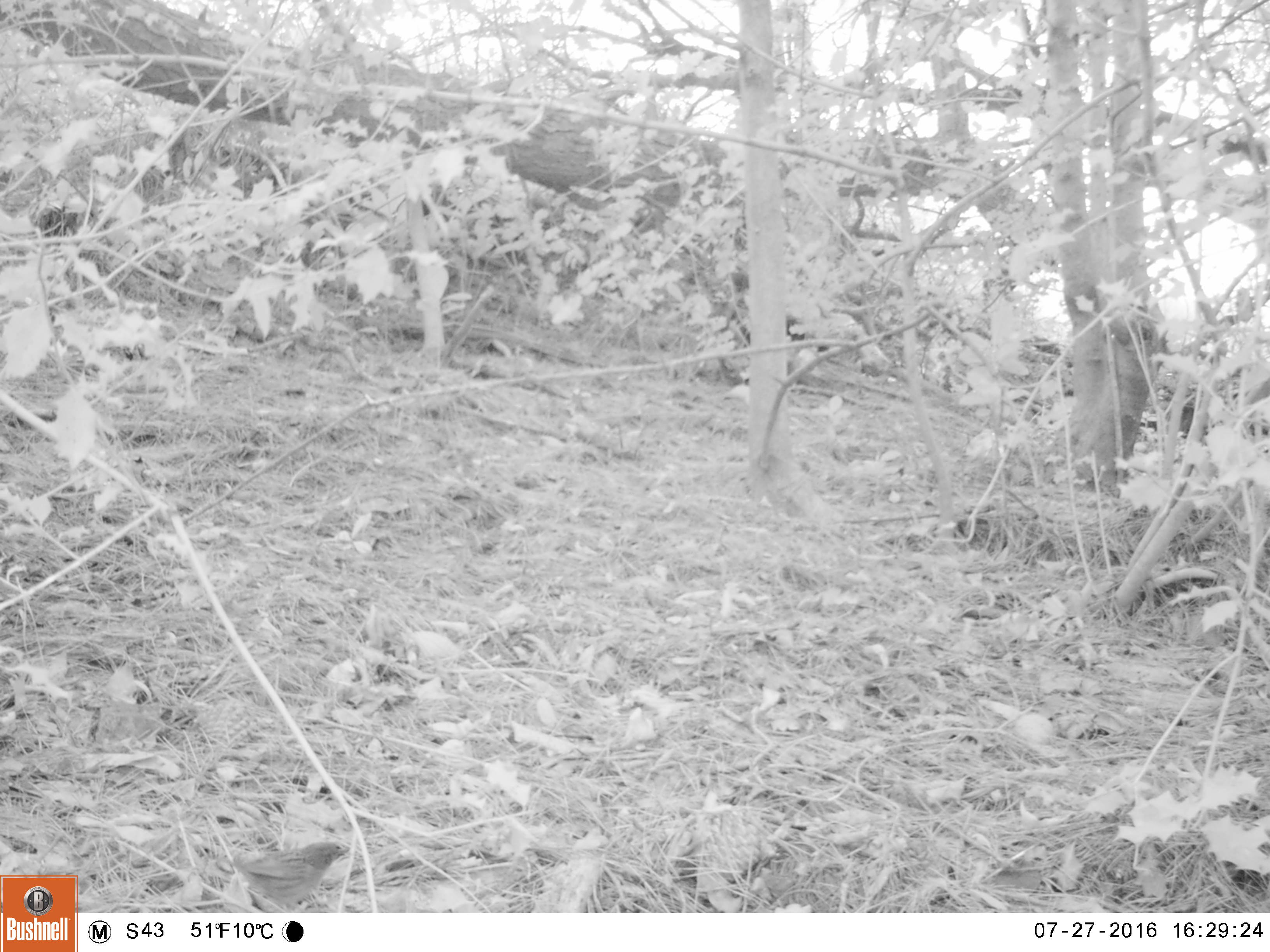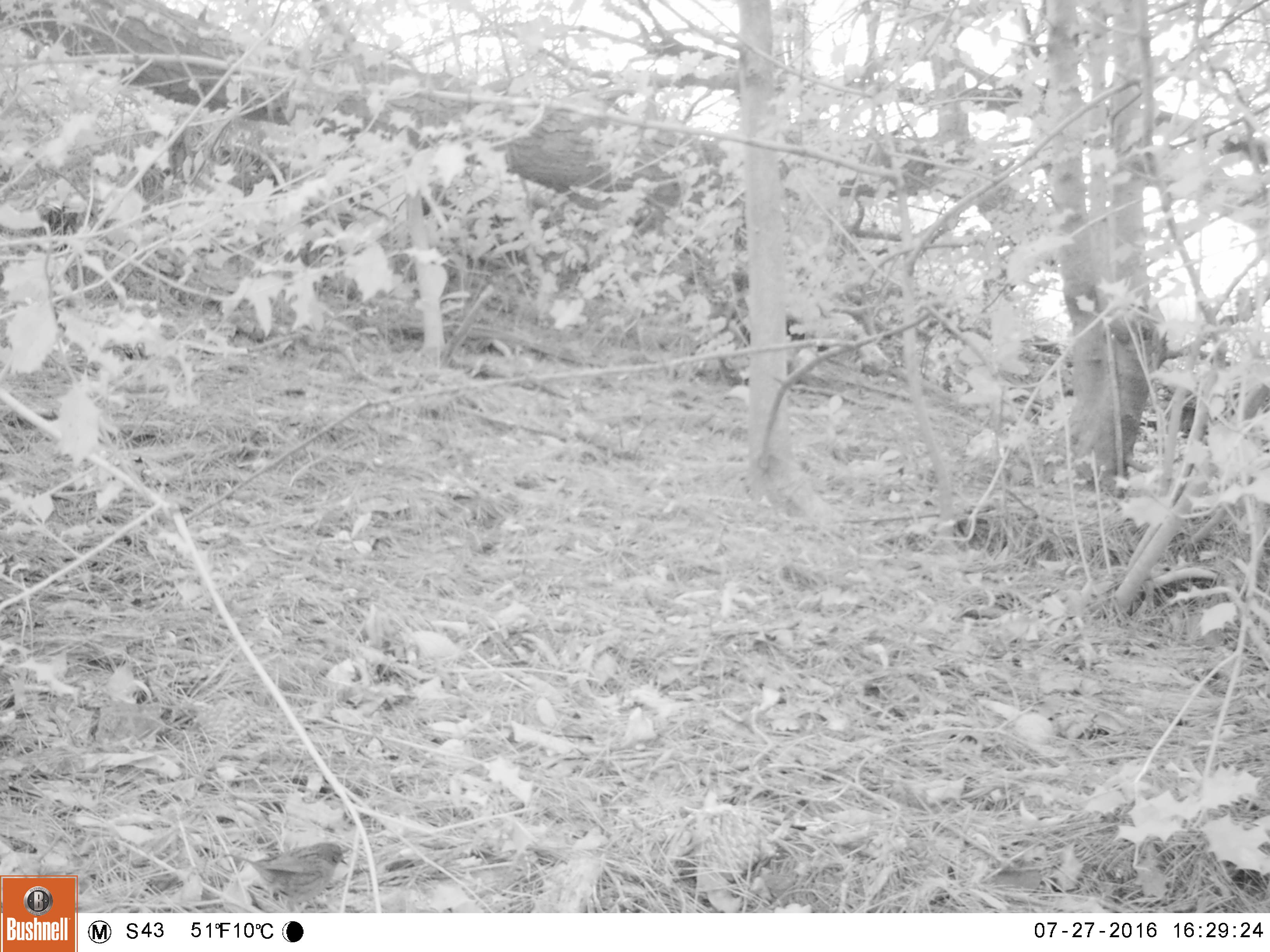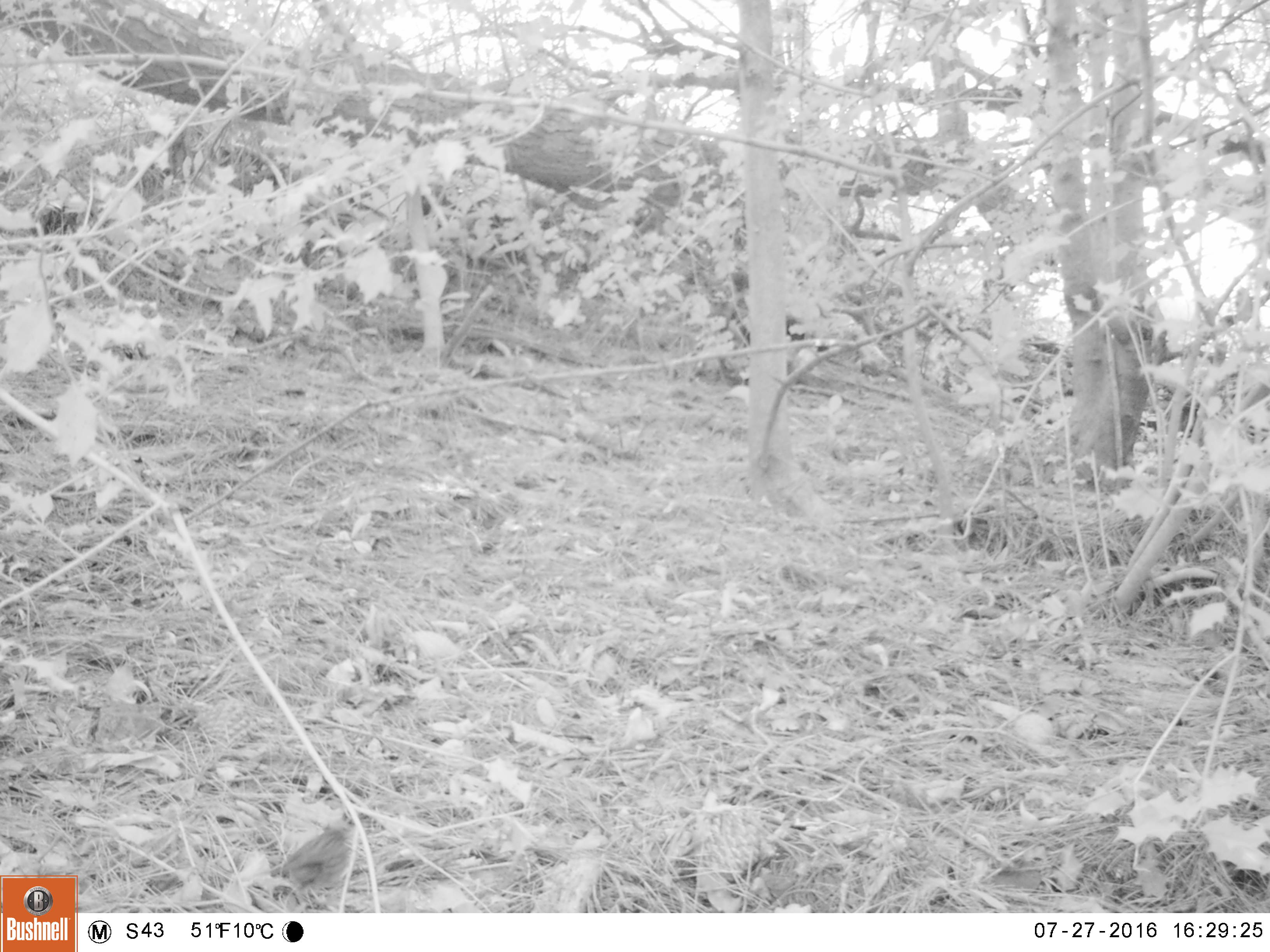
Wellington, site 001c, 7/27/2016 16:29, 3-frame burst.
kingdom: Animalia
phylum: Chordata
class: Aves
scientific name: Aves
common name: bird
Bird (Aves).